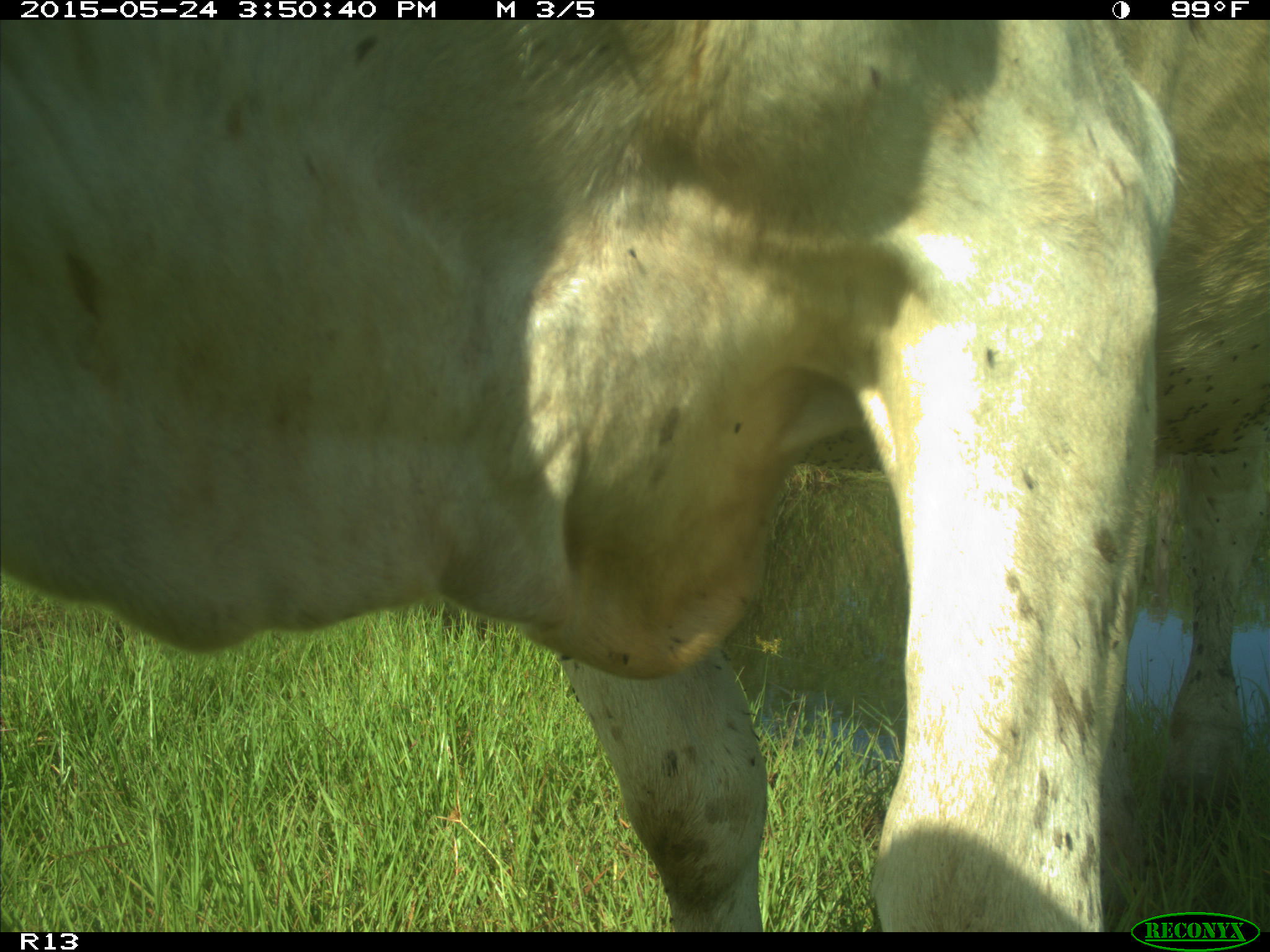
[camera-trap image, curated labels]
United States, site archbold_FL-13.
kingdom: Animalia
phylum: Chordata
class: Mammalia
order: Artiodactyla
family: Bovidae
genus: Bos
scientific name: Bos taurus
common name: domestic cow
Bos taurus (domestic cow).